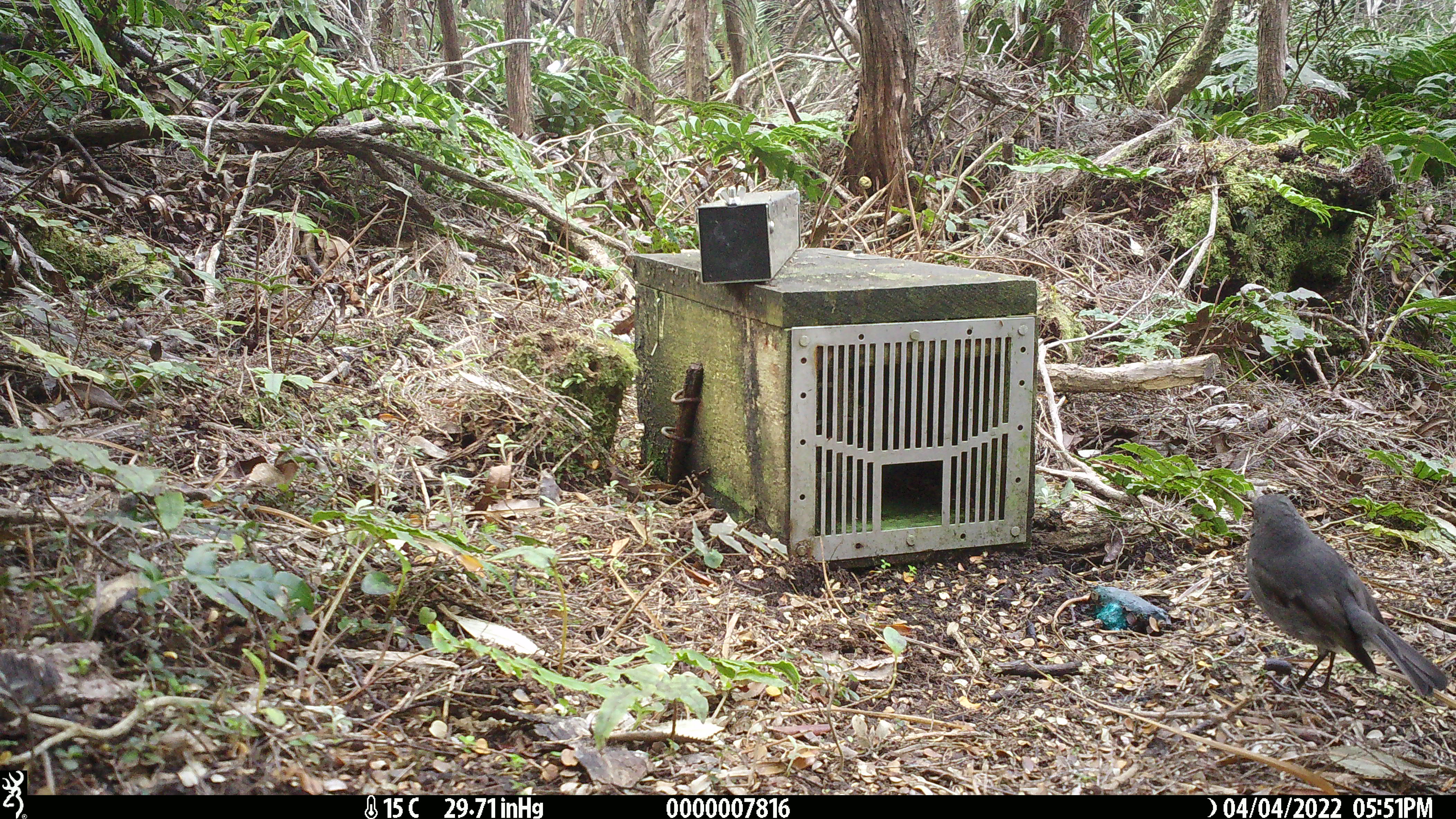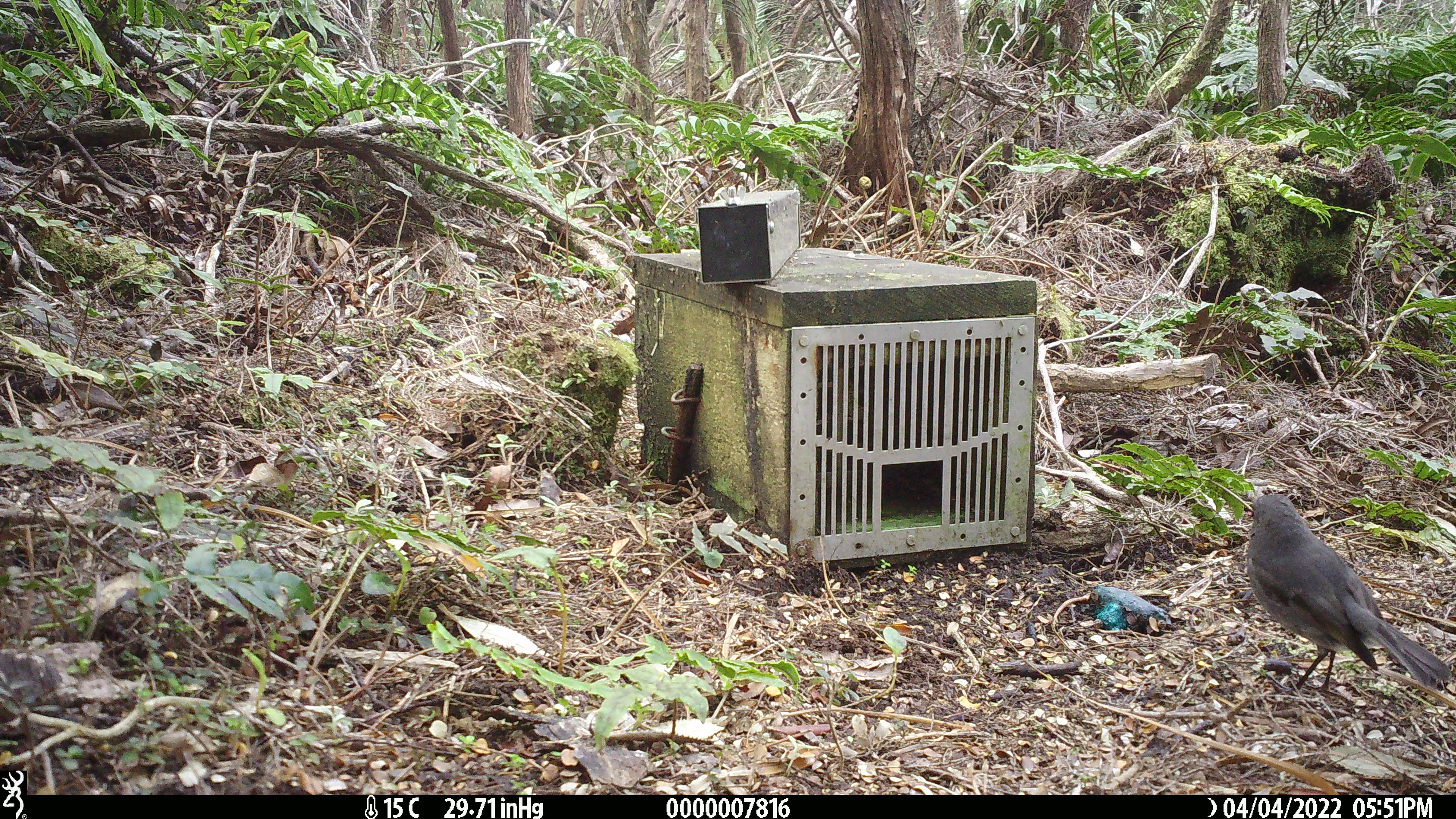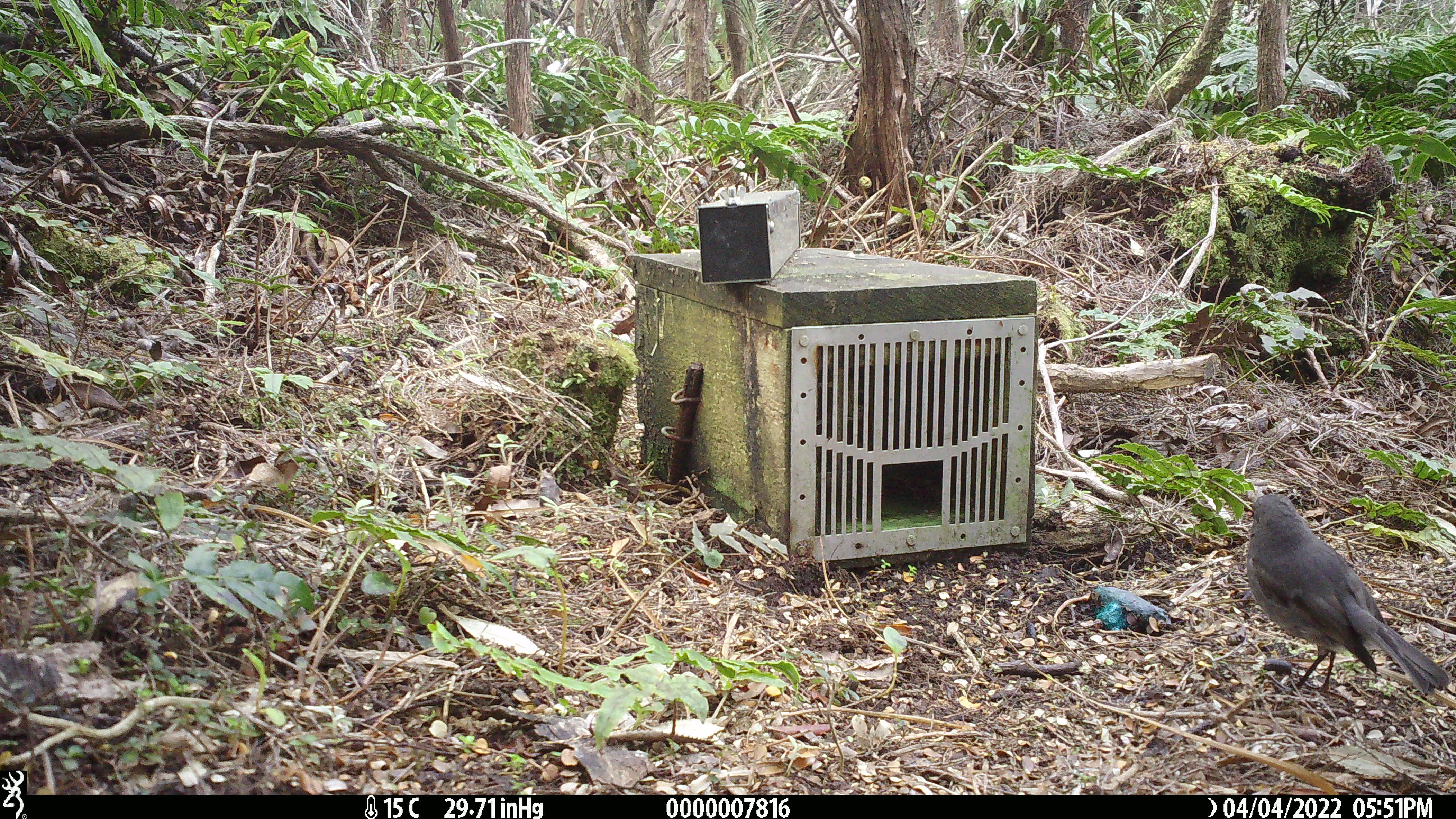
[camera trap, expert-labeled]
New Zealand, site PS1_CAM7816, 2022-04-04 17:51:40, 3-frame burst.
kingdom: Animalia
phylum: Chordata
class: Aves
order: Passeriformes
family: Petroicidae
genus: Petroica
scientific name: Petroica australis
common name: new zealand robin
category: robin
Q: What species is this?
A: Robin (new zealand robin) (Petroica australis).